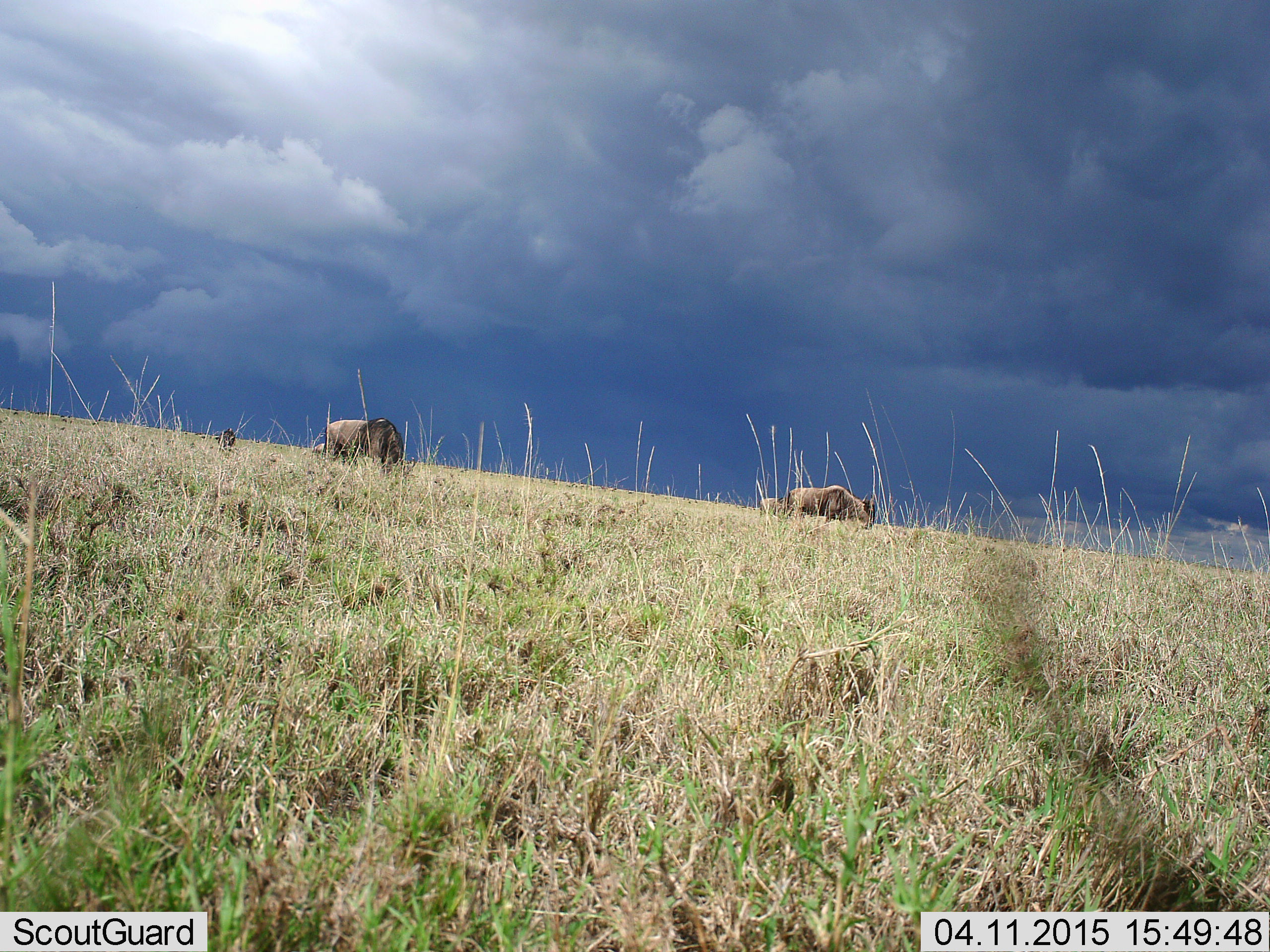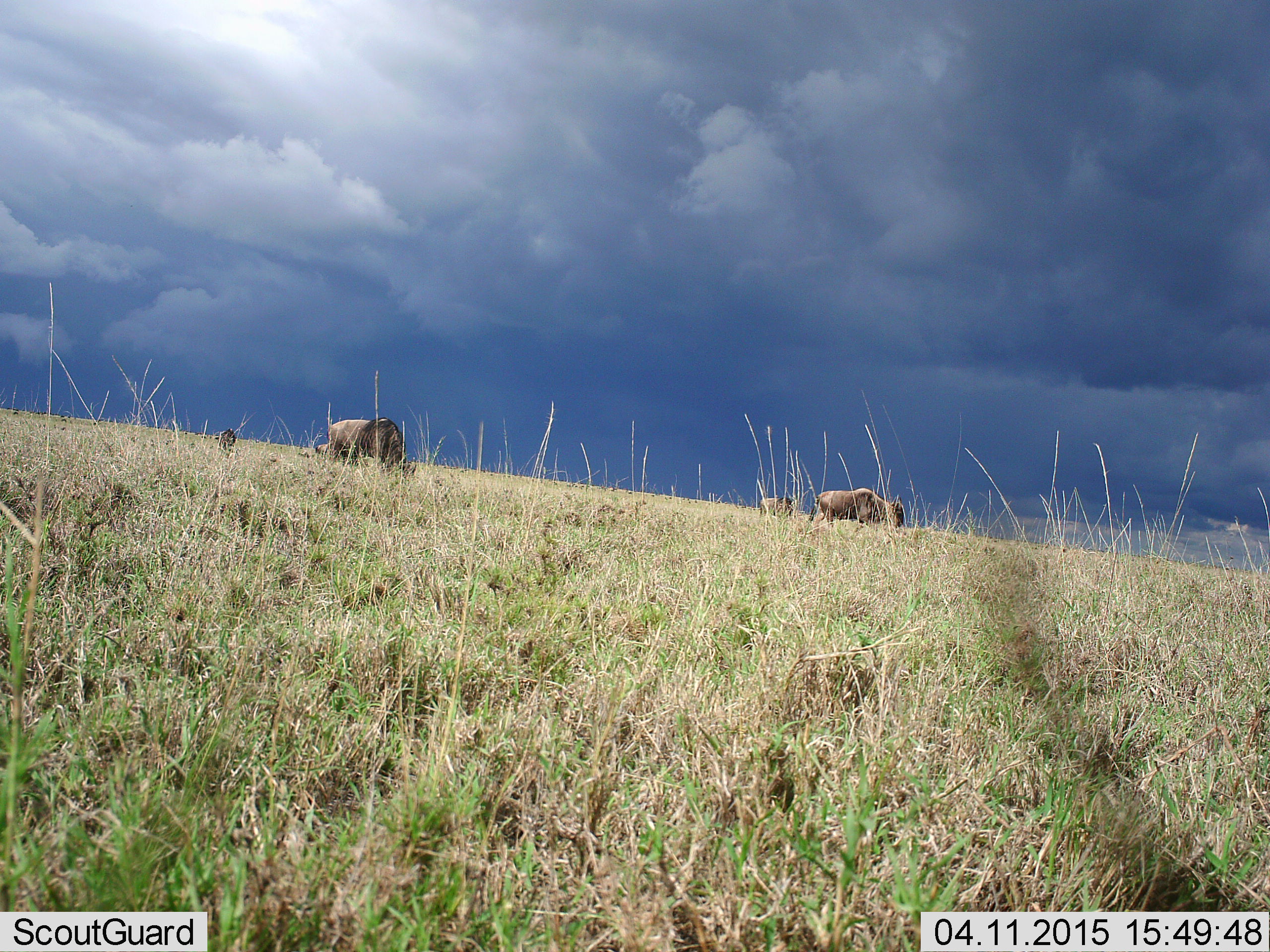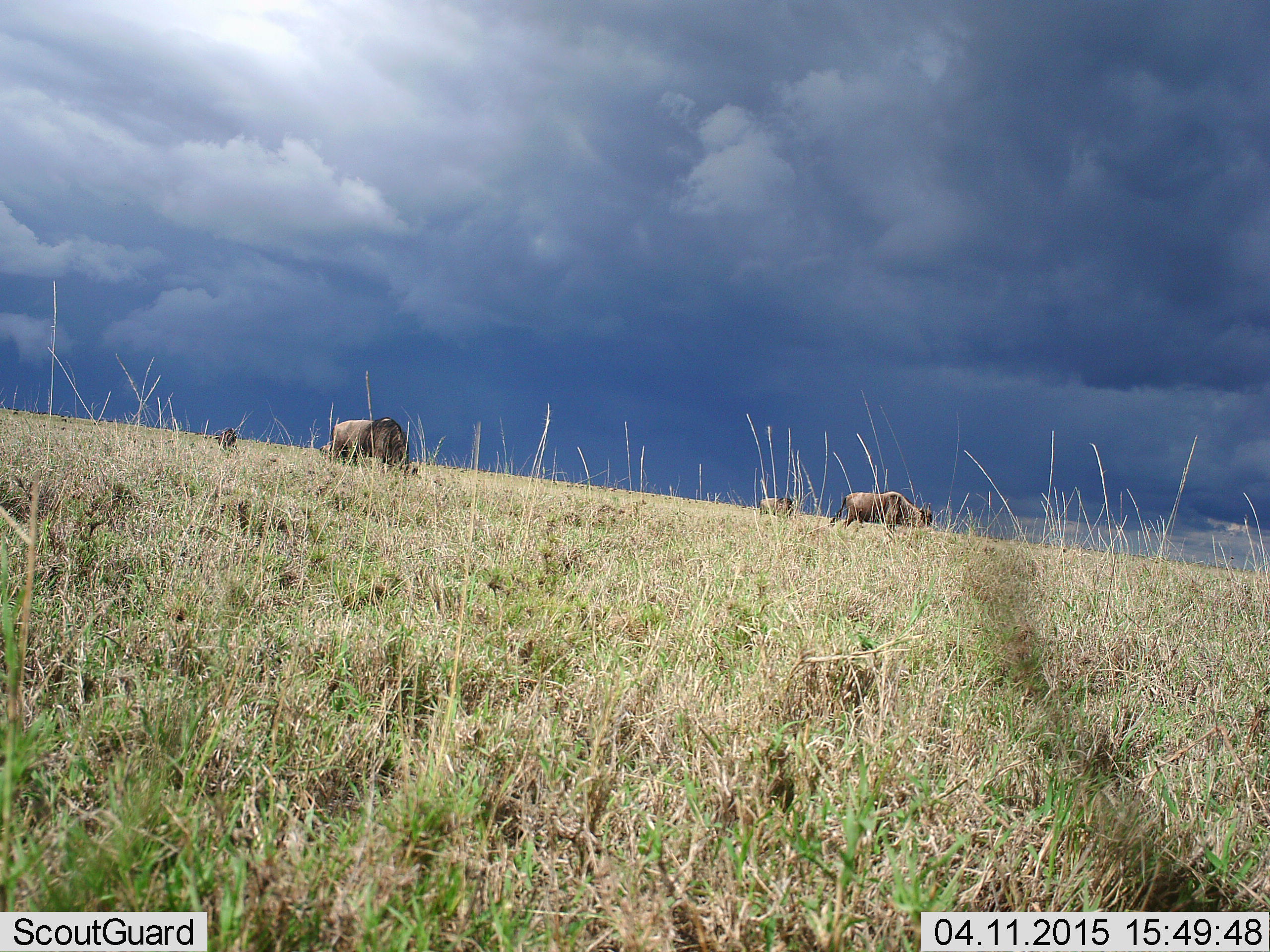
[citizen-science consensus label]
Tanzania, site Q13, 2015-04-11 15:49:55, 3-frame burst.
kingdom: Animalia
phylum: Chordata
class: Mammalia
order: Artiodactyla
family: Bovidae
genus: Connochaetes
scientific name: Connochaetes taurinus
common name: blue wildebeest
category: wildebeest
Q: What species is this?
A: Wildebeest (blue wildebeest) (Connochaetes taurinus).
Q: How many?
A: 4.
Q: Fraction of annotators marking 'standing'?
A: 20%.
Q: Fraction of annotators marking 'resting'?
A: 0%.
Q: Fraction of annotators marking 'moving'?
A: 30%.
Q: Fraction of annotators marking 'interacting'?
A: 0%.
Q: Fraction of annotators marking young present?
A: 10%.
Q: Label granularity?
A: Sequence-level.